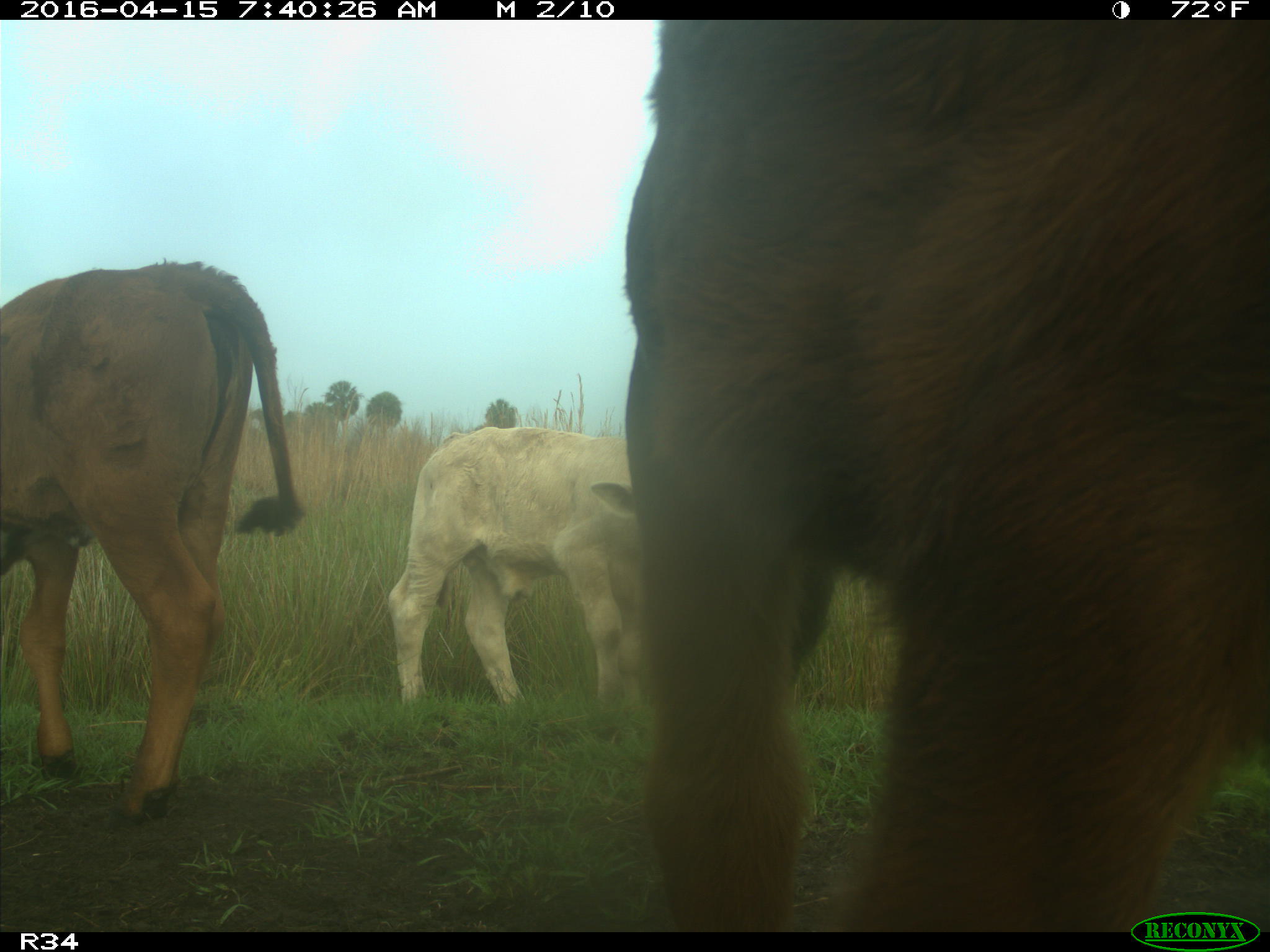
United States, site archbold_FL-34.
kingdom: Animalia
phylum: Chordata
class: Mammalia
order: Artiodactyla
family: Bovidae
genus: Bos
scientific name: Bos taurus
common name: domestic cow